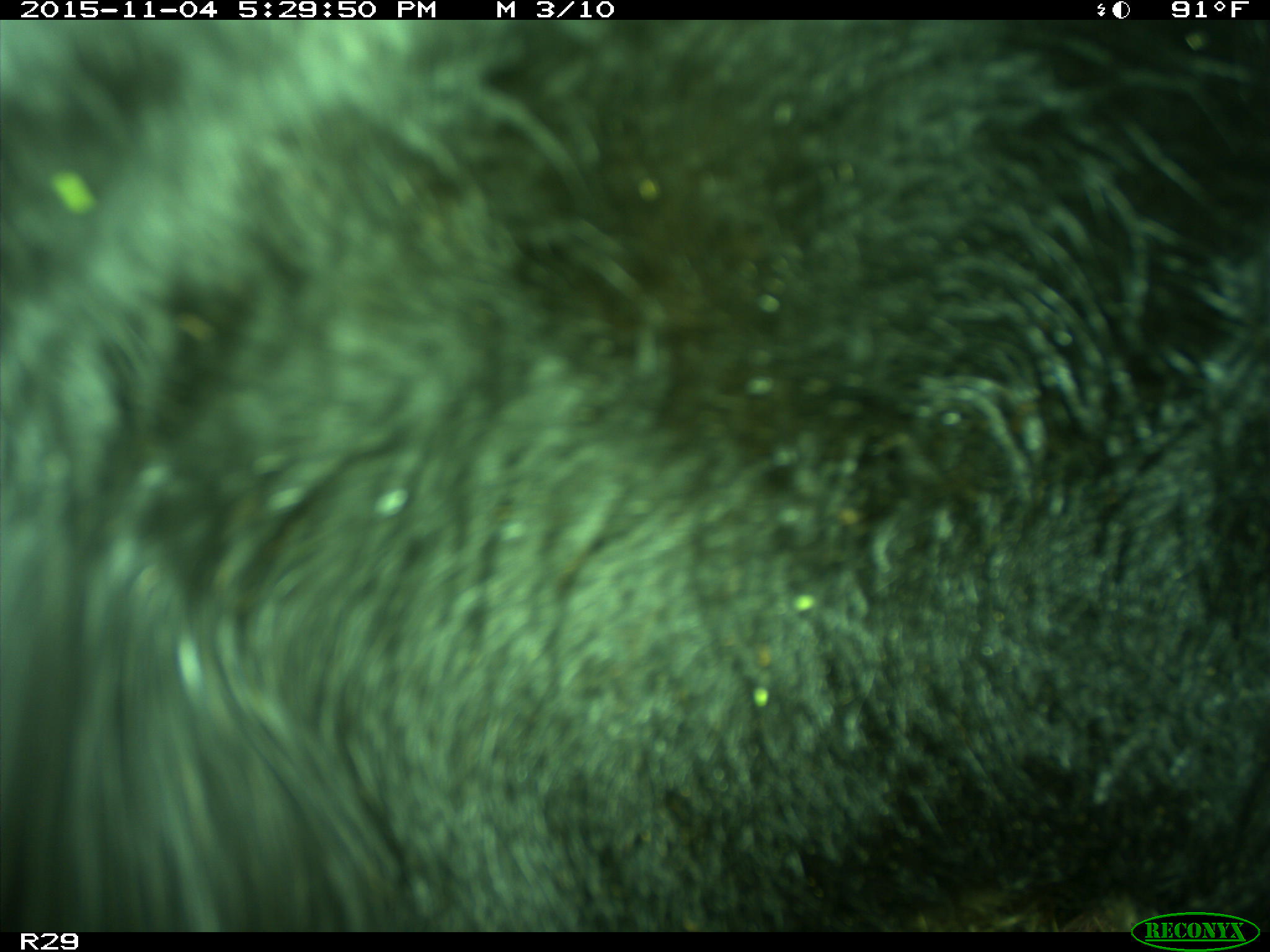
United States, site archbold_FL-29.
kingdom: Animalia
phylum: Chordata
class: Mammalia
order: Artiodactyla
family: Bovidae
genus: Bos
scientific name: Bos taurus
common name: domestic cow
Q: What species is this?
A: Bos taurus (domestic cow).